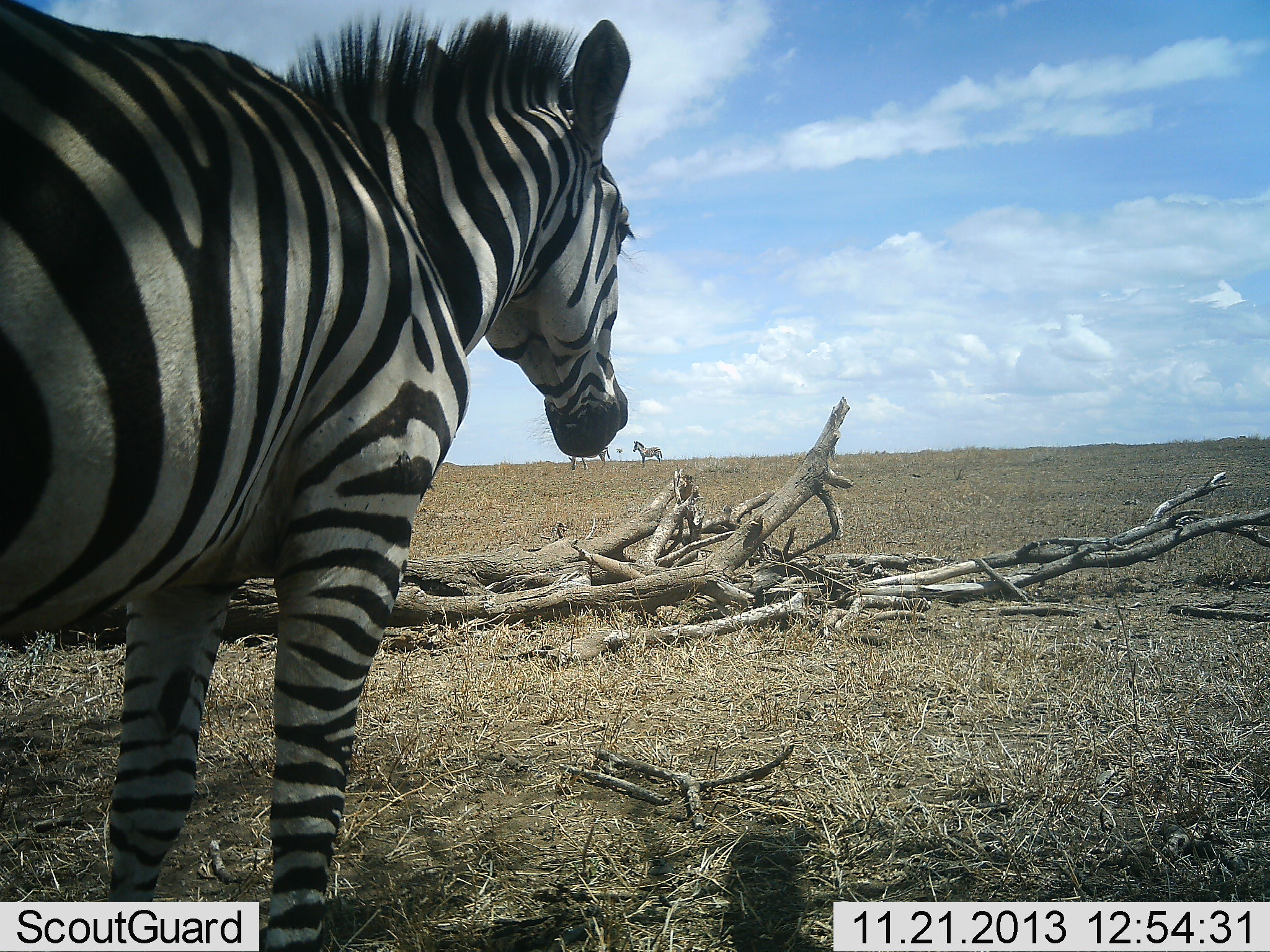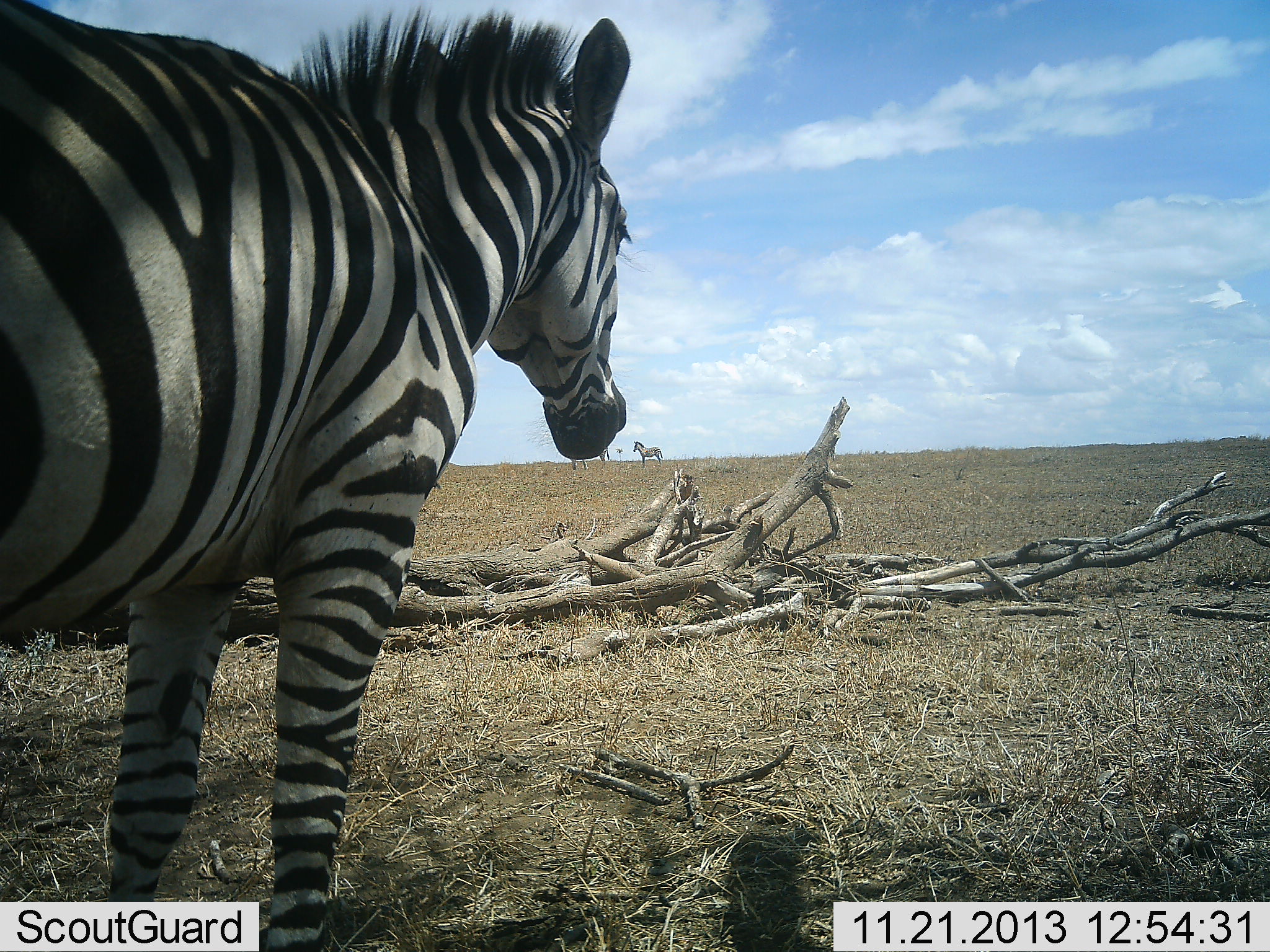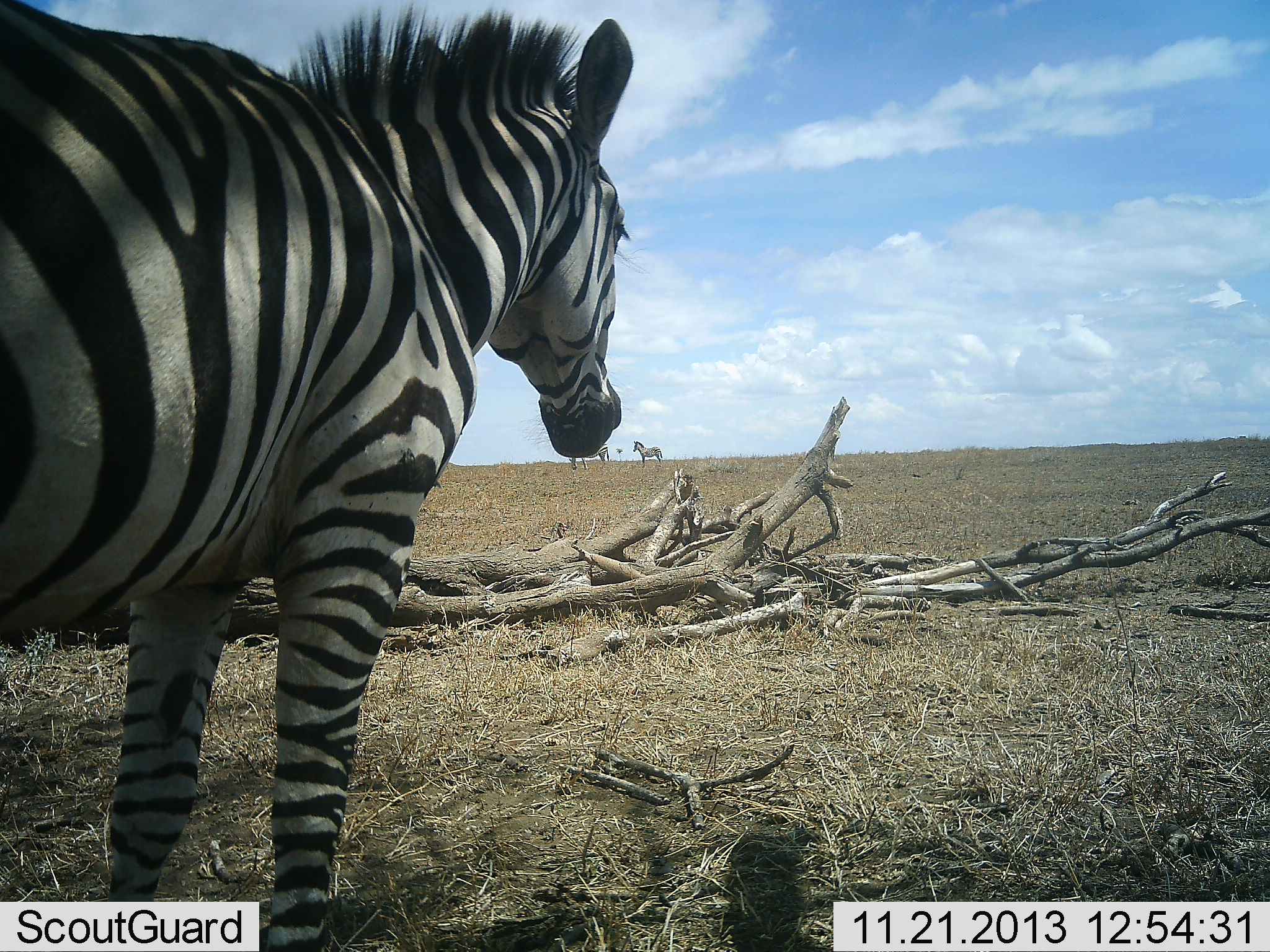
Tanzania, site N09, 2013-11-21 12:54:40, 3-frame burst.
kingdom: Animalia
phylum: Chordata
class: Mammalia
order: Perissodactyla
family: Equidae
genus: Equus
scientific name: Equus quagga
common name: plains zebra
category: zebra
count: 3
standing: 100%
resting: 0%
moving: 0%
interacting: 0%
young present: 0%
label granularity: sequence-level